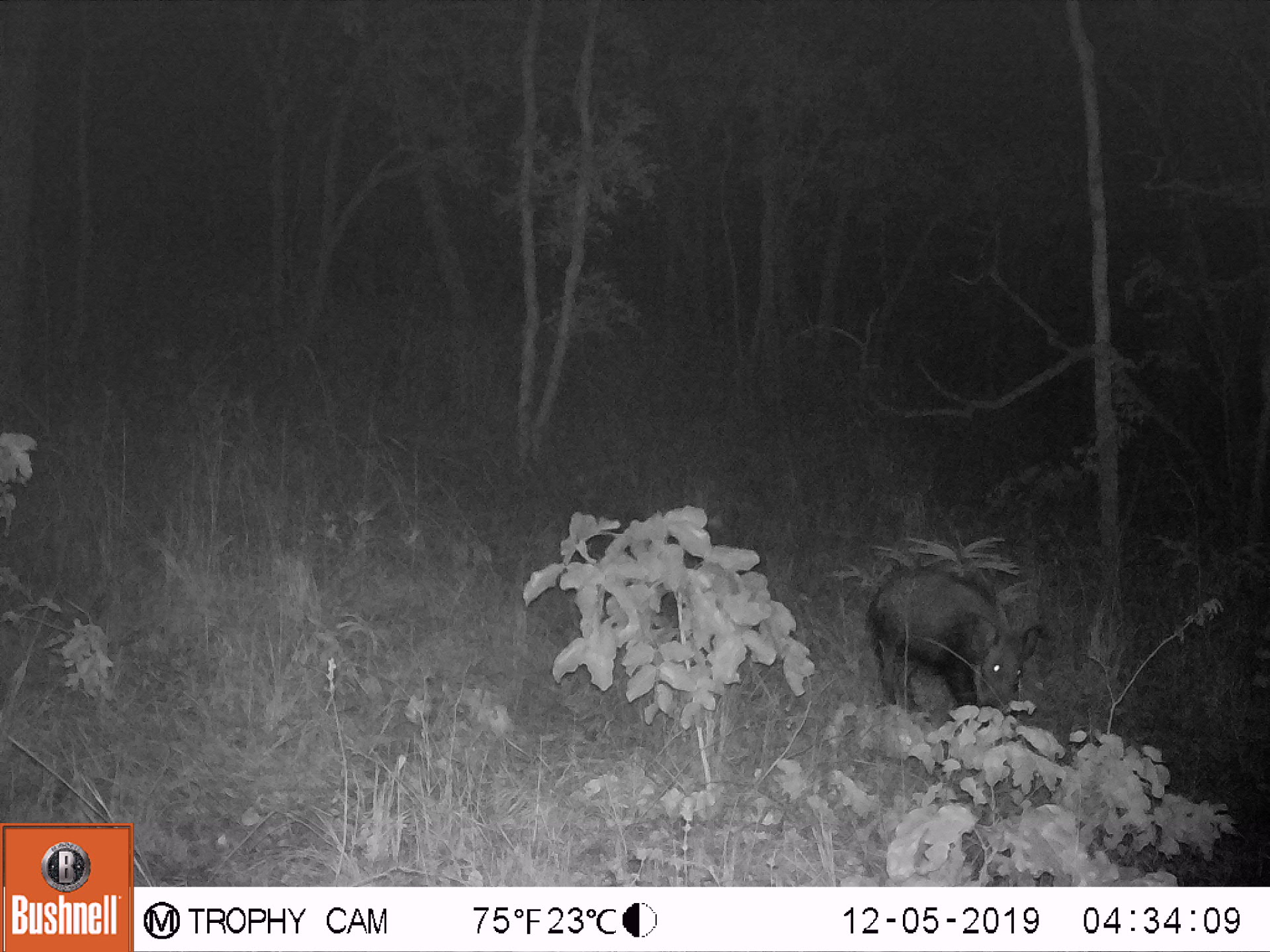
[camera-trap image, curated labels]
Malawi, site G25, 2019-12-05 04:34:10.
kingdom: Animalia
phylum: Chordata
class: Mammalia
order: Artiodactyla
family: Suidae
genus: Potamochoerus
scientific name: Potamochoerus larvatus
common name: bushpig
Bushpig (Potamochoerus larvatus), count 1.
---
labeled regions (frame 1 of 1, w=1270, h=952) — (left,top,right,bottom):
bushpig: (856,559,1039,738)